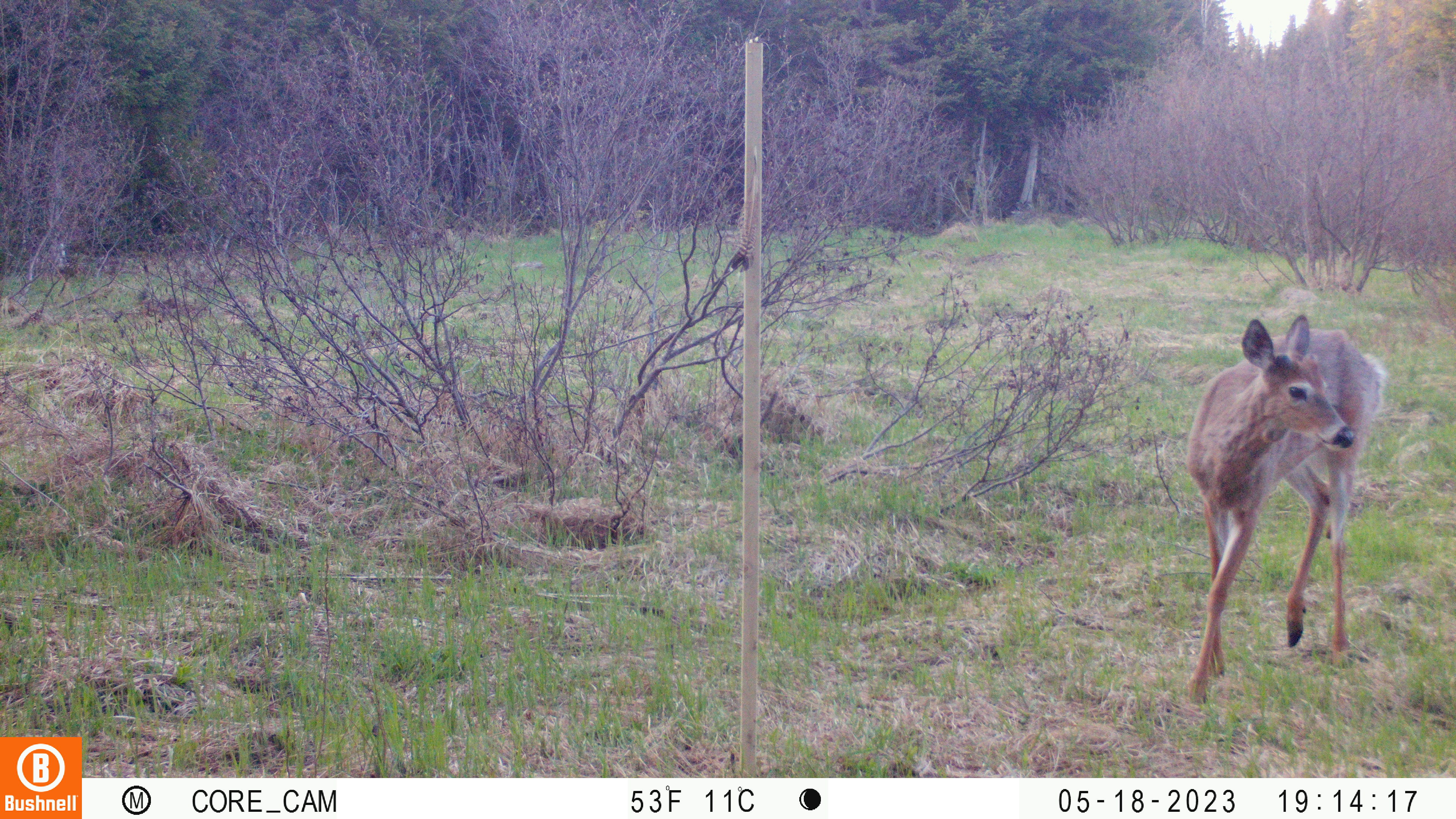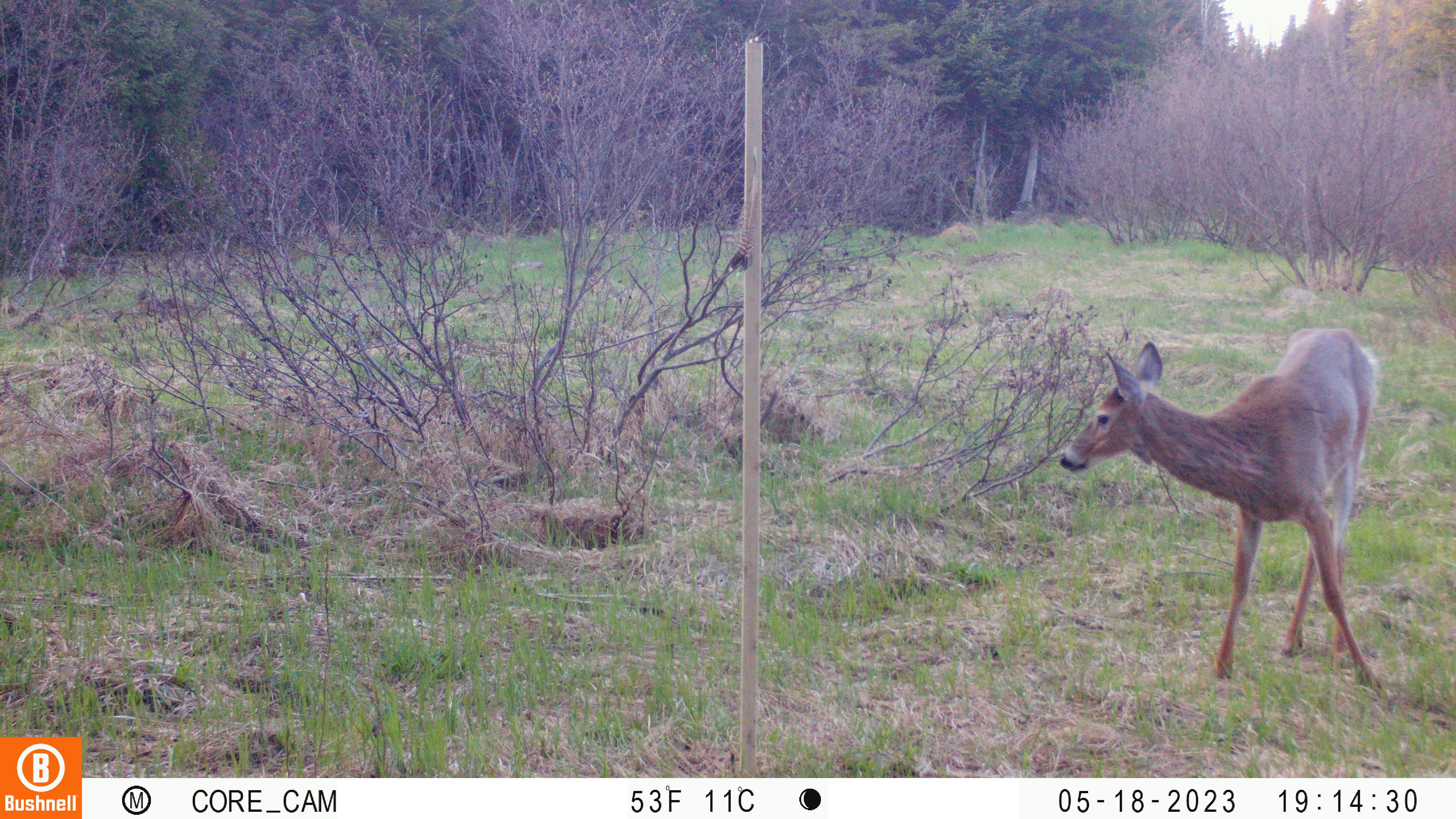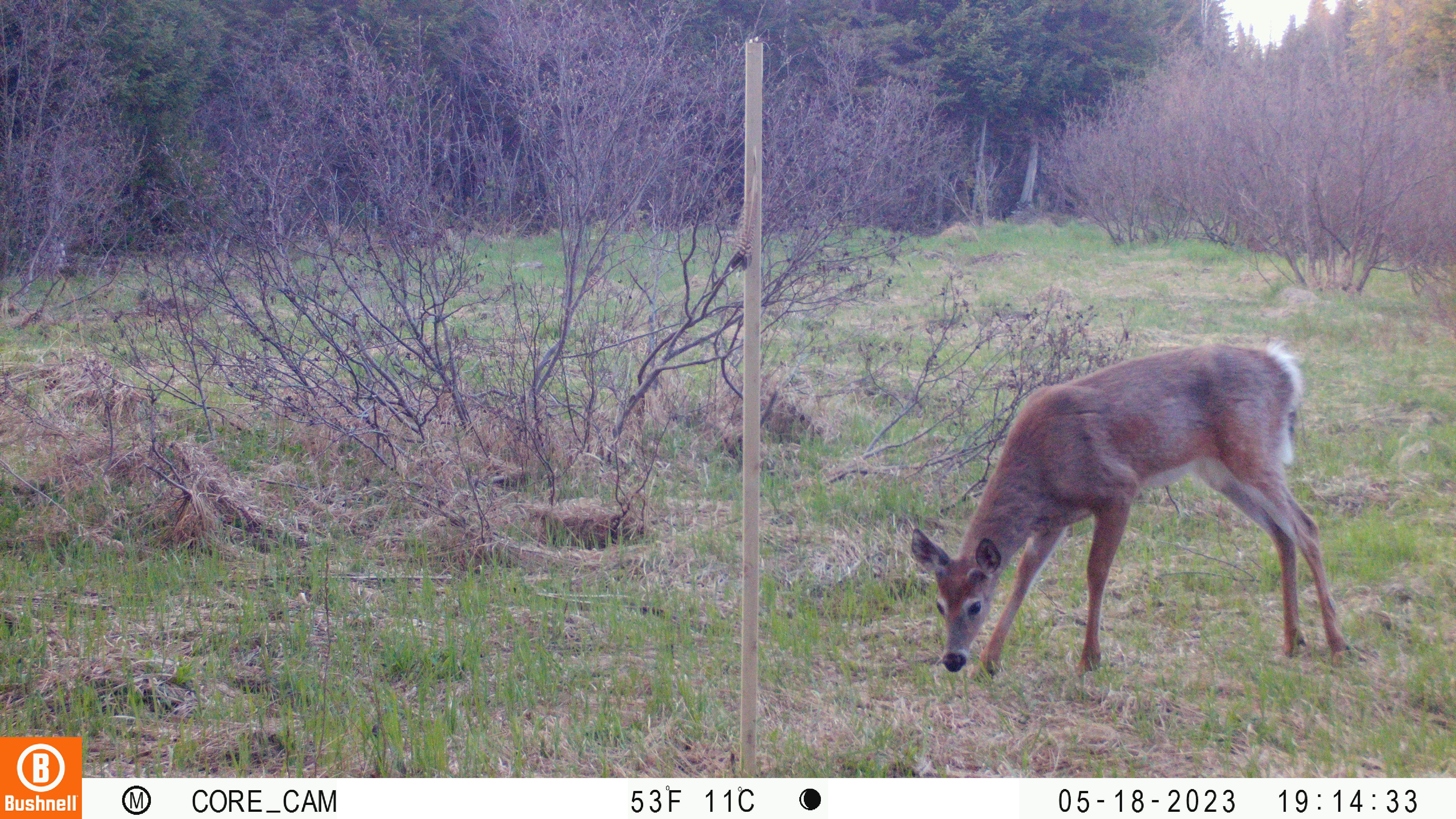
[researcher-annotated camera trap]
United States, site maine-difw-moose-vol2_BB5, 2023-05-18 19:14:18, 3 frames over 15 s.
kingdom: Animalia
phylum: Chordata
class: Mammalia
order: Artiodactyla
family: Cervidae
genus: Odocoileus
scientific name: Odocoileus virginianus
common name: white-tailed deer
White-tailed deer (Odocoileus virginianus).